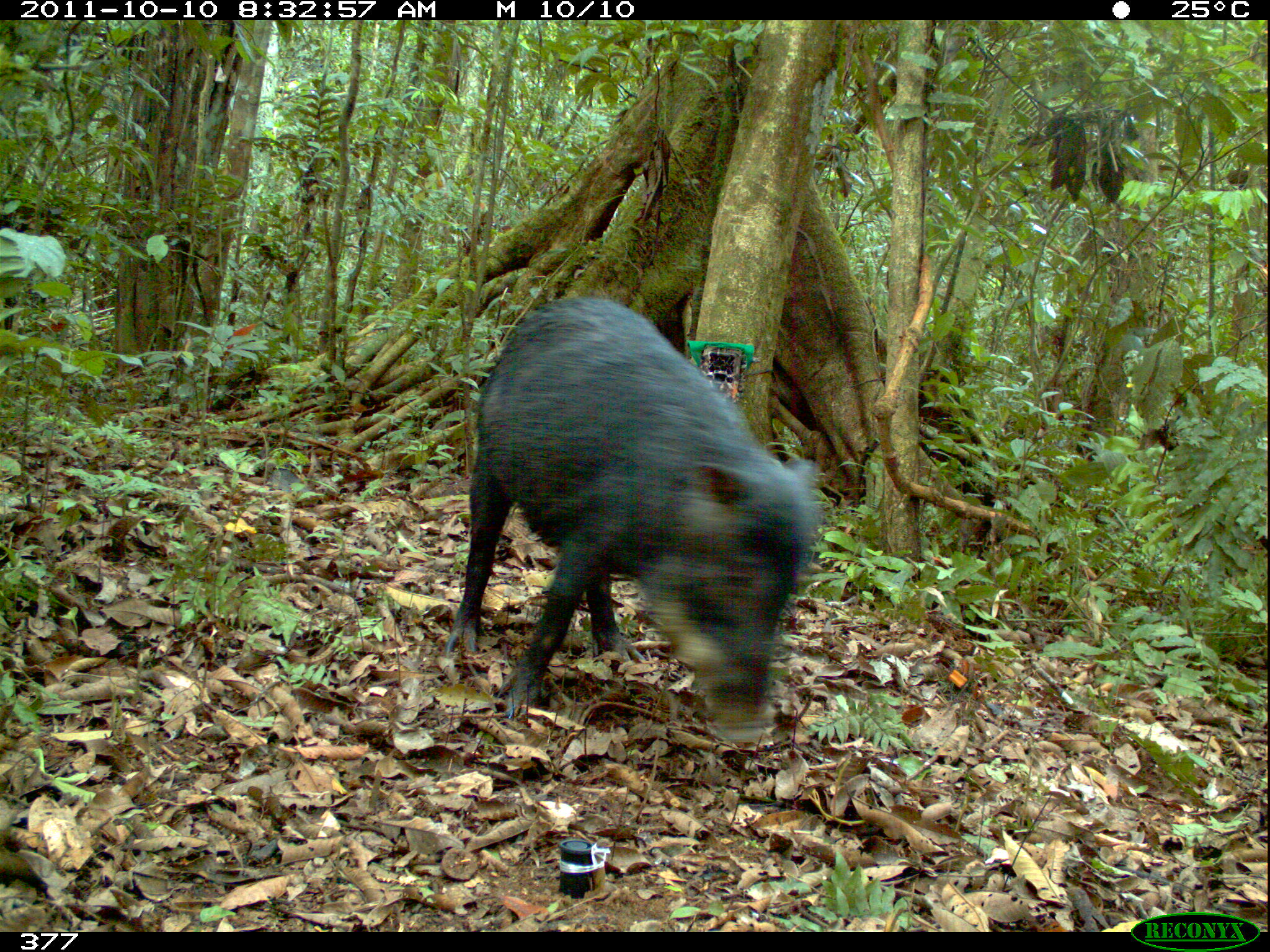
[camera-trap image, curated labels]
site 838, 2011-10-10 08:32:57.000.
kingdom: Animalia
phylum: Chordata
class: Mammalia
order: Artiodactyla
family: Tayassuidae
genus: Tayassu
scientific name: Tayassu pecari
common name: white-lipped peccary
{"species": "Tayassu pecari (white-lipped peccary)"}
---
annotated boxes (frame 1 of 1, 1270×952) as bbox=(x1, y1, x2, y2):
tayassu pecari: bbox=(441, 293, 824, 749)